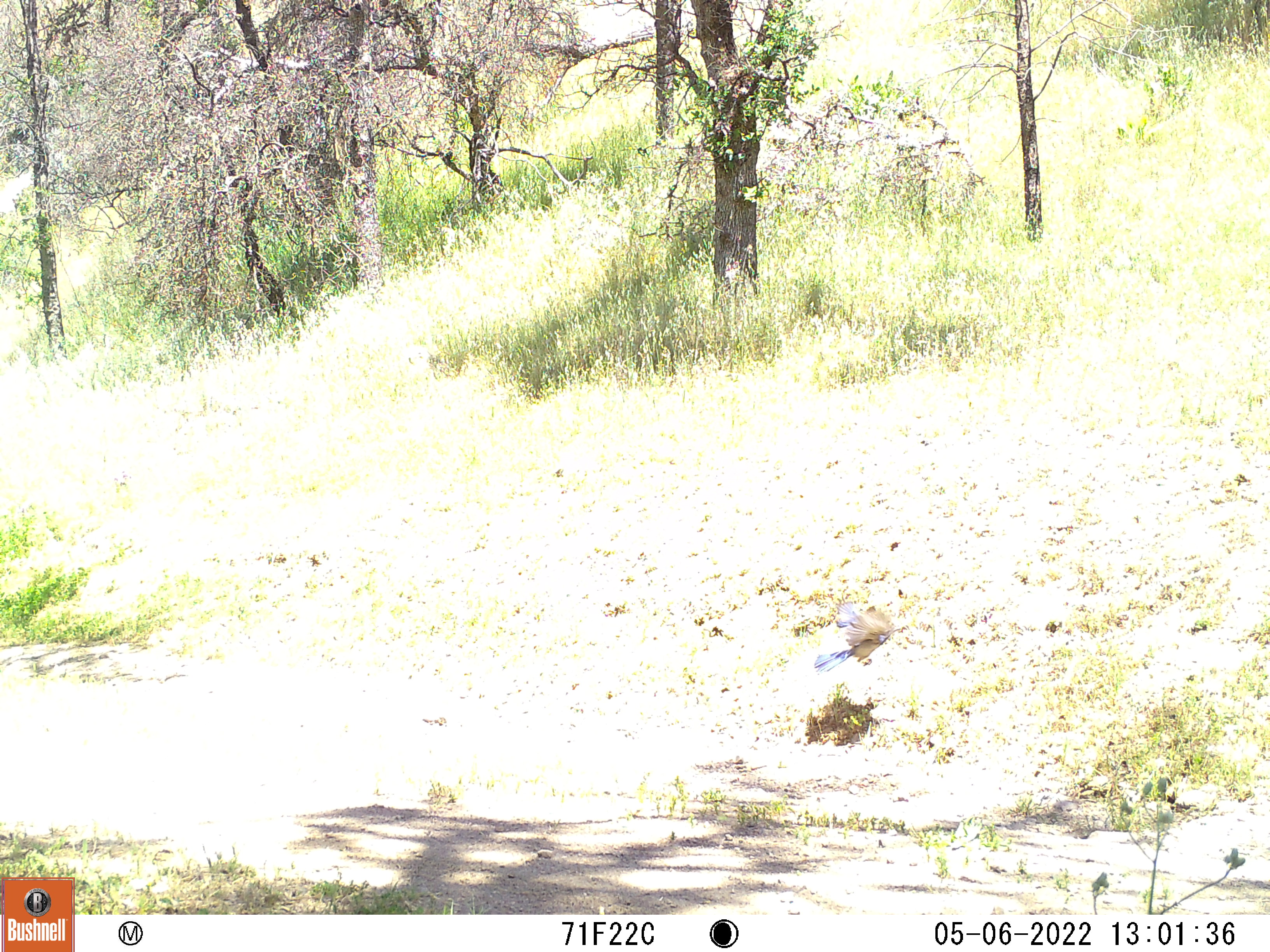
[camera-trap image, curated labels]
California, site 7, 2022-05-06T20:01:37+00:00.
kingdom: Animalia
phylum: Chordata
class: Aves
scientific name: Aves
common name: bird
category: unknown bird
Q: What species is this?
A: Unknown bird (bird) (Aves).